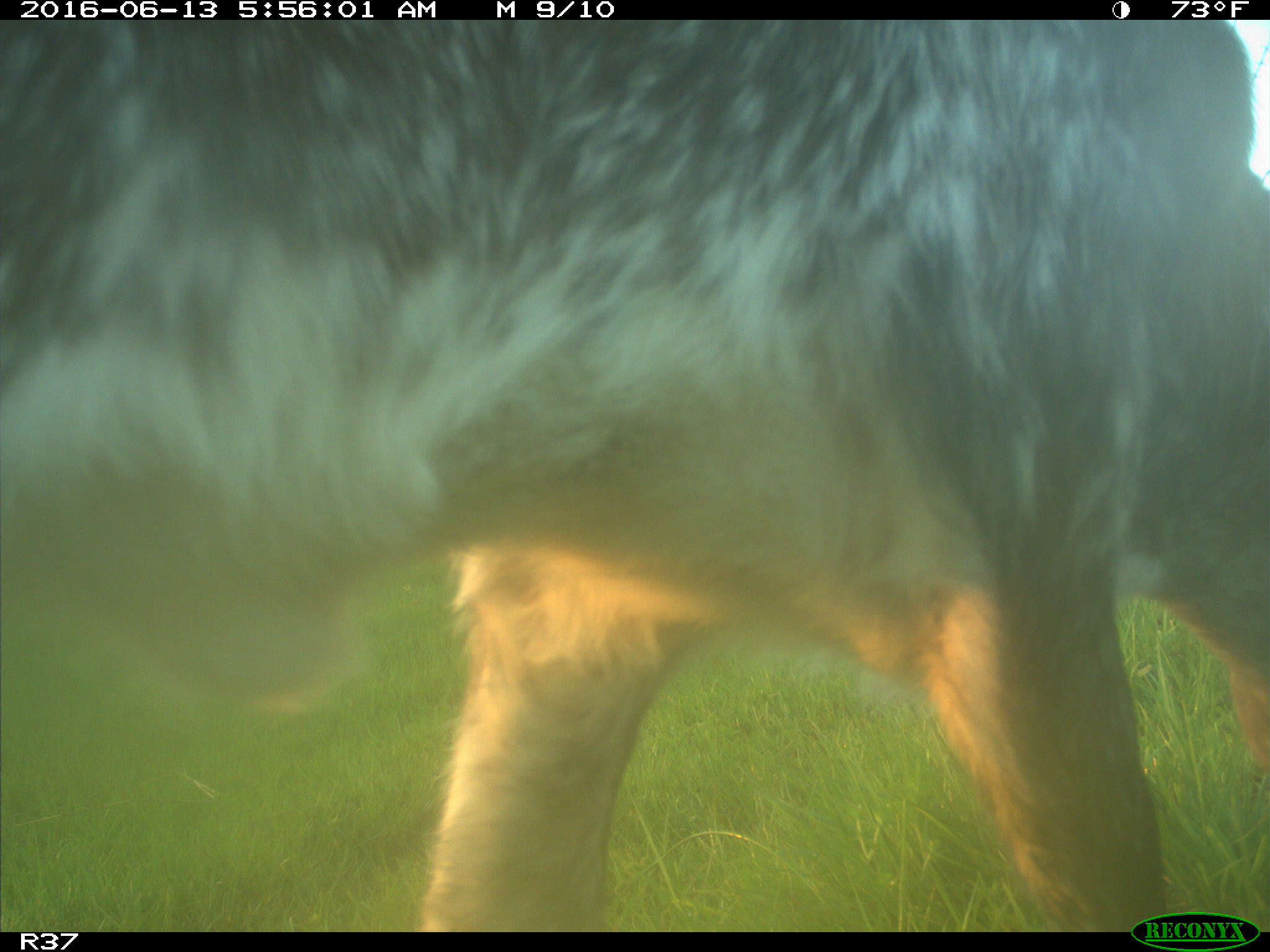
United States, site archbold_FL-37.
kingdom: Animalia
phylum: Chordata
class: Mammalia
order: Artiodactyla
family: Bovidae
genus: Bos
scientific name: Bos taurus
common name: domestic cow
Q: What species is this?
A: Bos taurus (domestic cow).